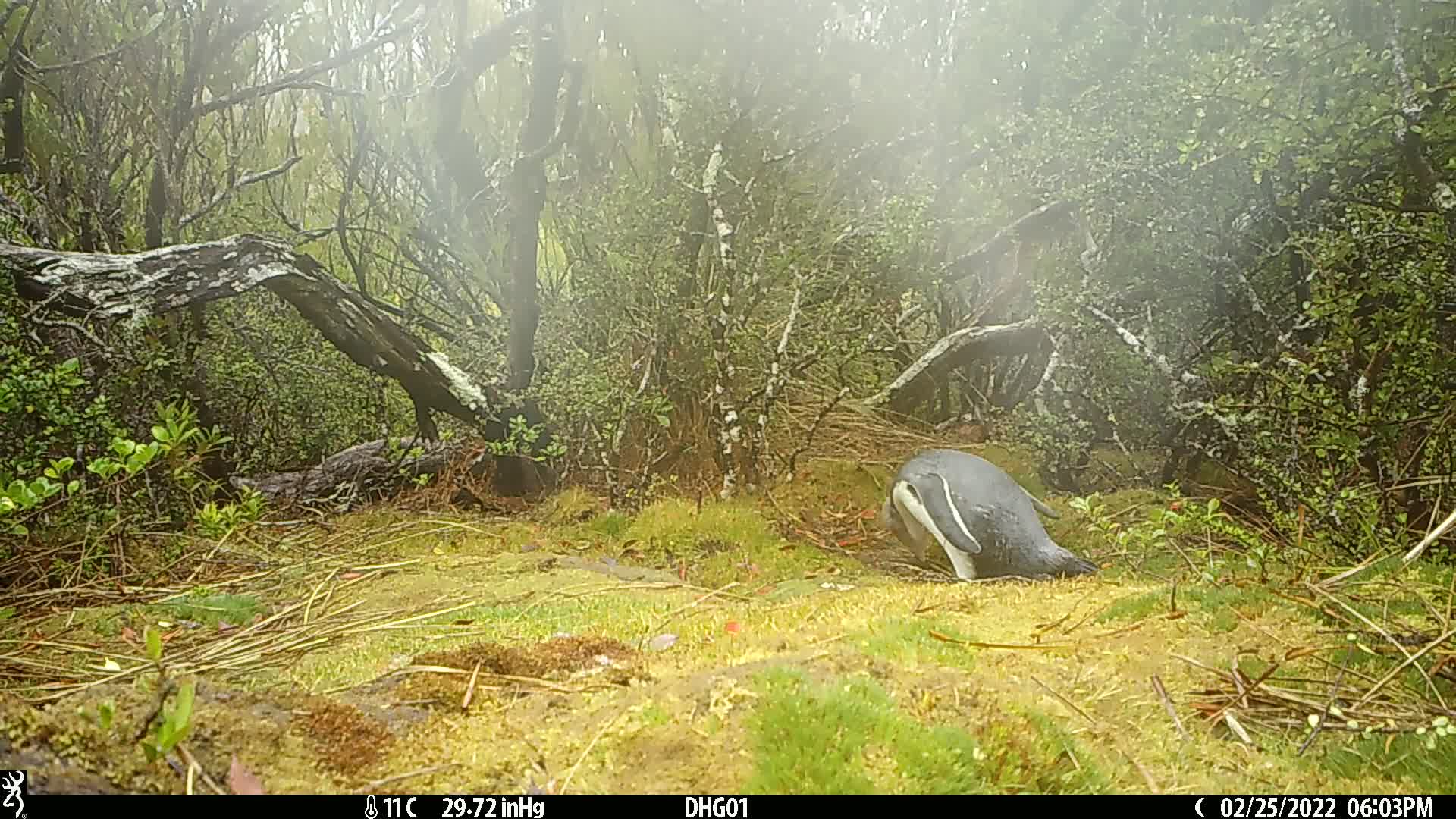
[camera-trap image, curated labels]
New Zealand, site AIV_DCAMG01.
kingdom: Animalia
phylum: Chordata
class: Aves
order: Sphenisciformes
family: Spheniscidae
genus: Megadyptes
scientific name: Megadyptes antipodes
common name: yellow-eyed penguin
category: yellow eyed penguin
Yellow eyed penguin (yellow-eyed penguin) (Megadyptes antipodes).